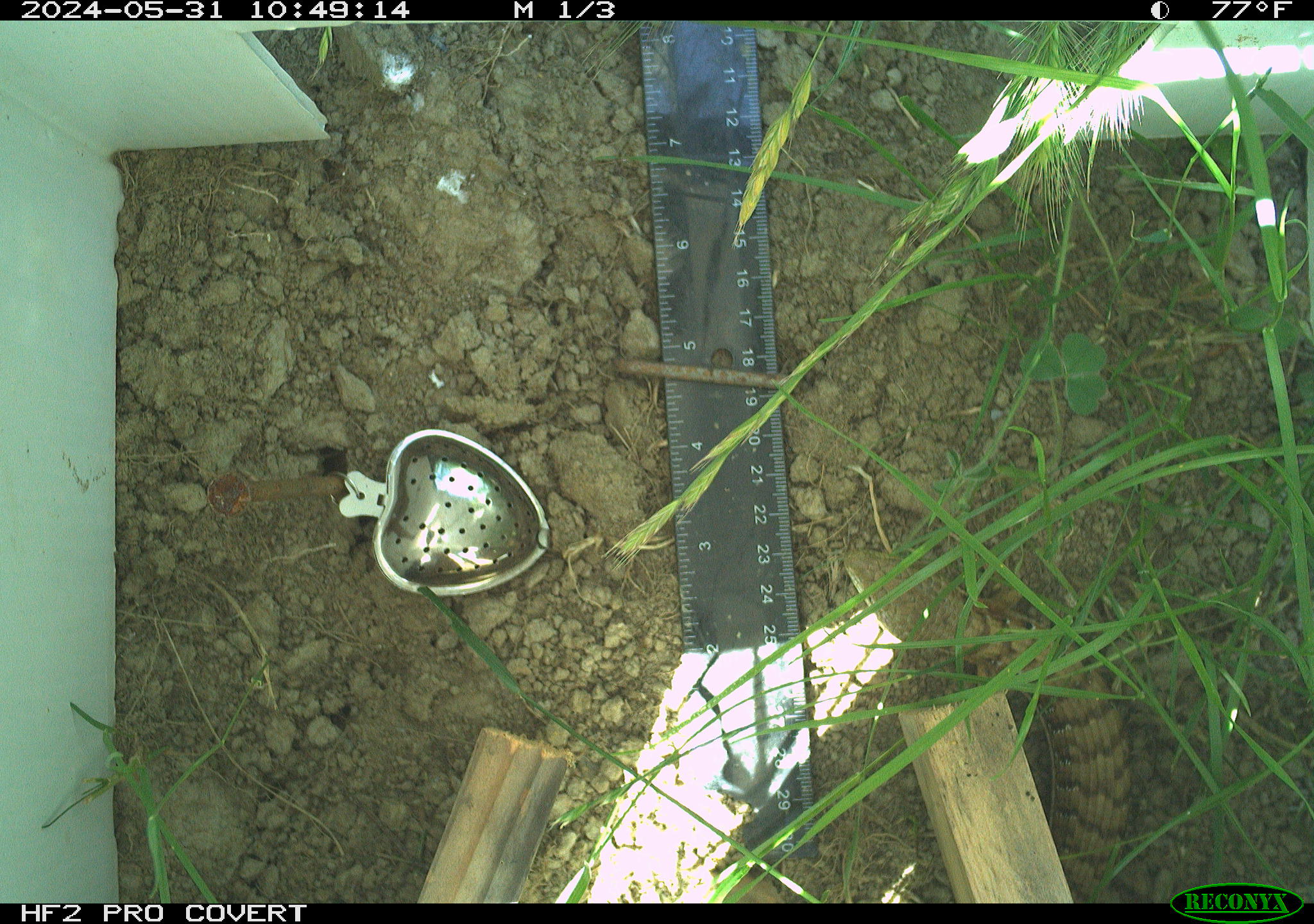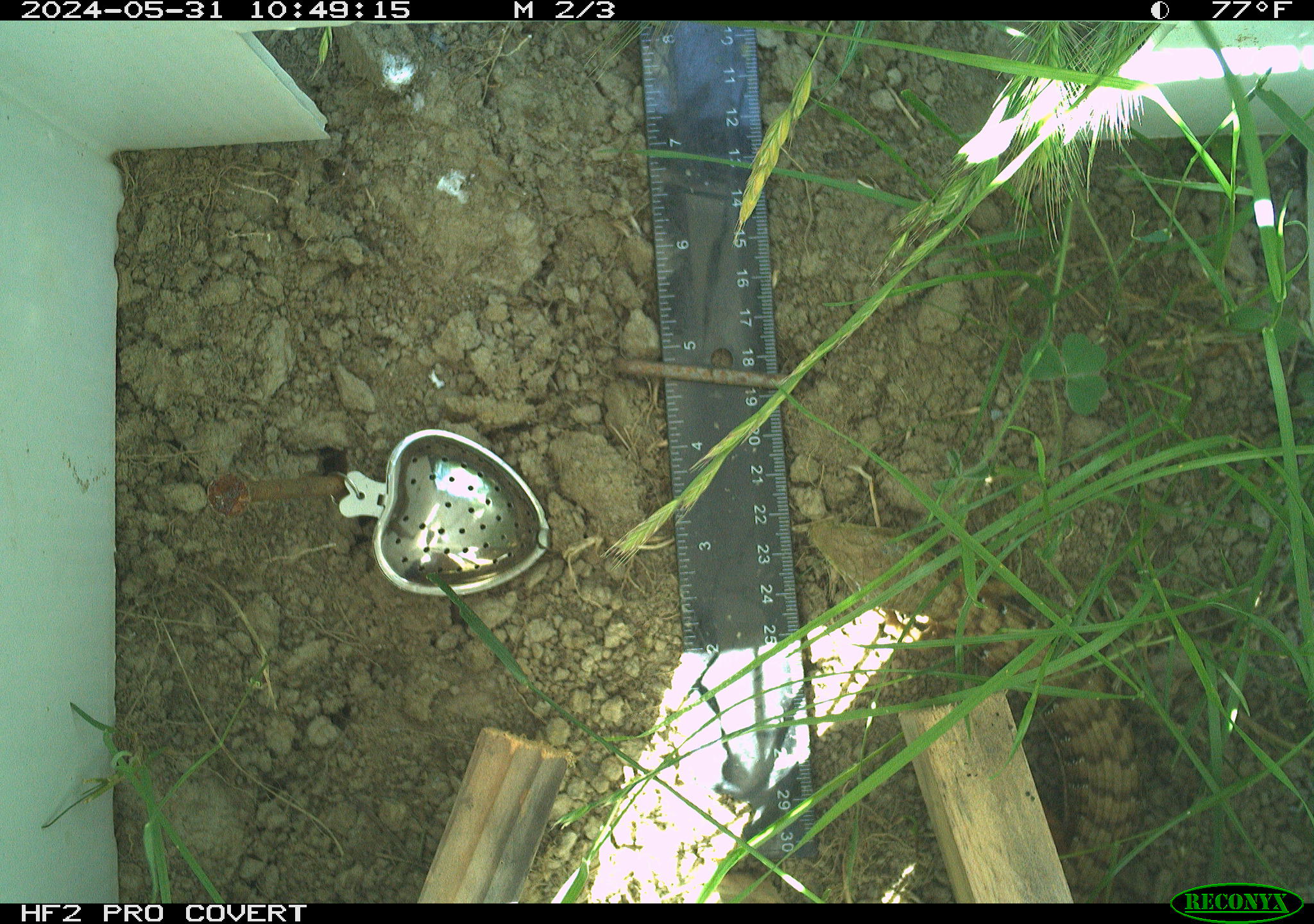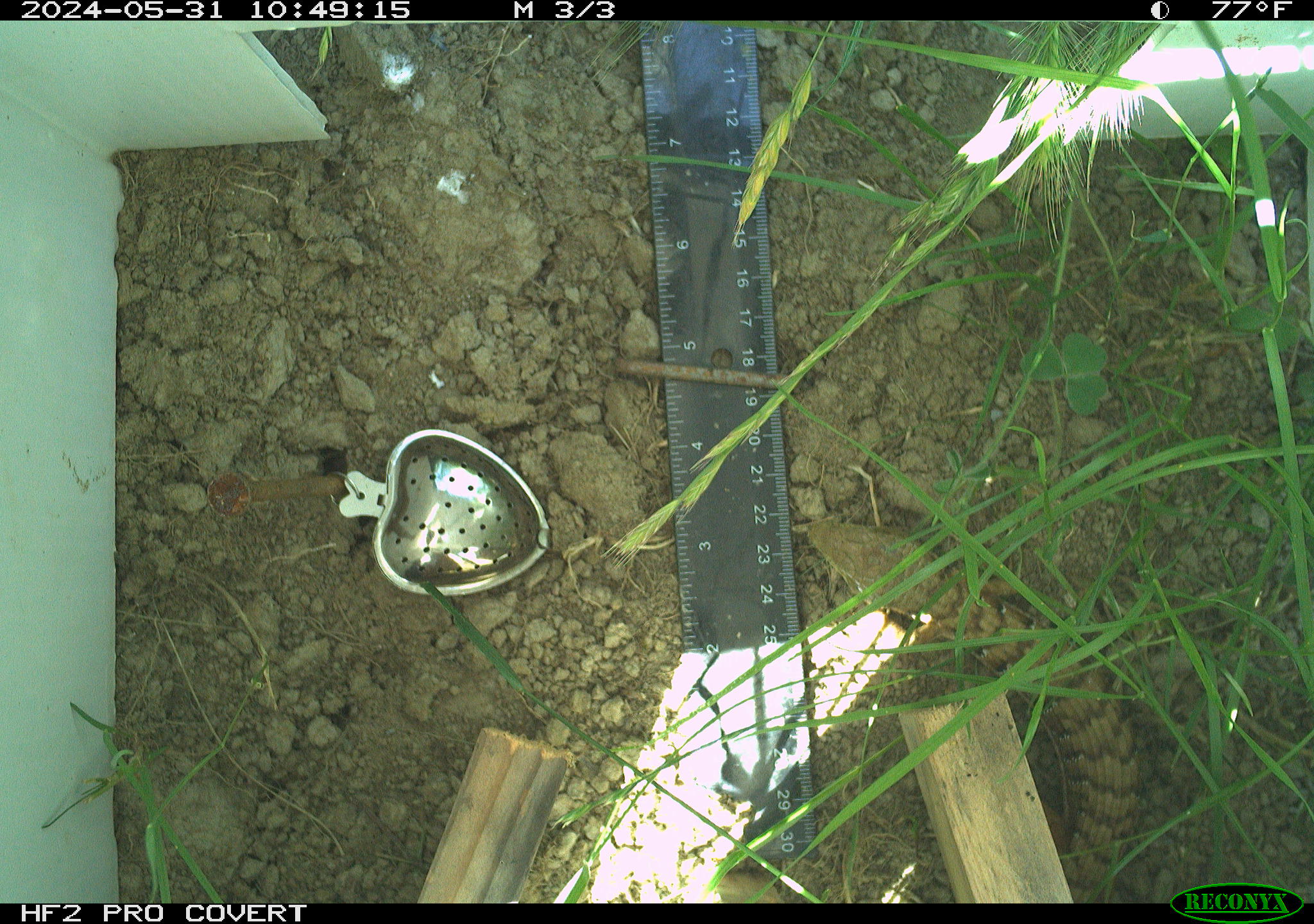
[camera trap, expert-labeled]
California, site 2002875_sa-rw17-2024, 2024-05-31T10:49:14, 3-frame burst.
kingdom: Animalia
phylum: Chordata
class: Reptilia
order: Squamata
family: Anguidae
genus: Elgaria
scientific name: Elgaria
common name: alligator lizards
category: elgaria species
Elgaria species (alligator lizards) (Elgaria).